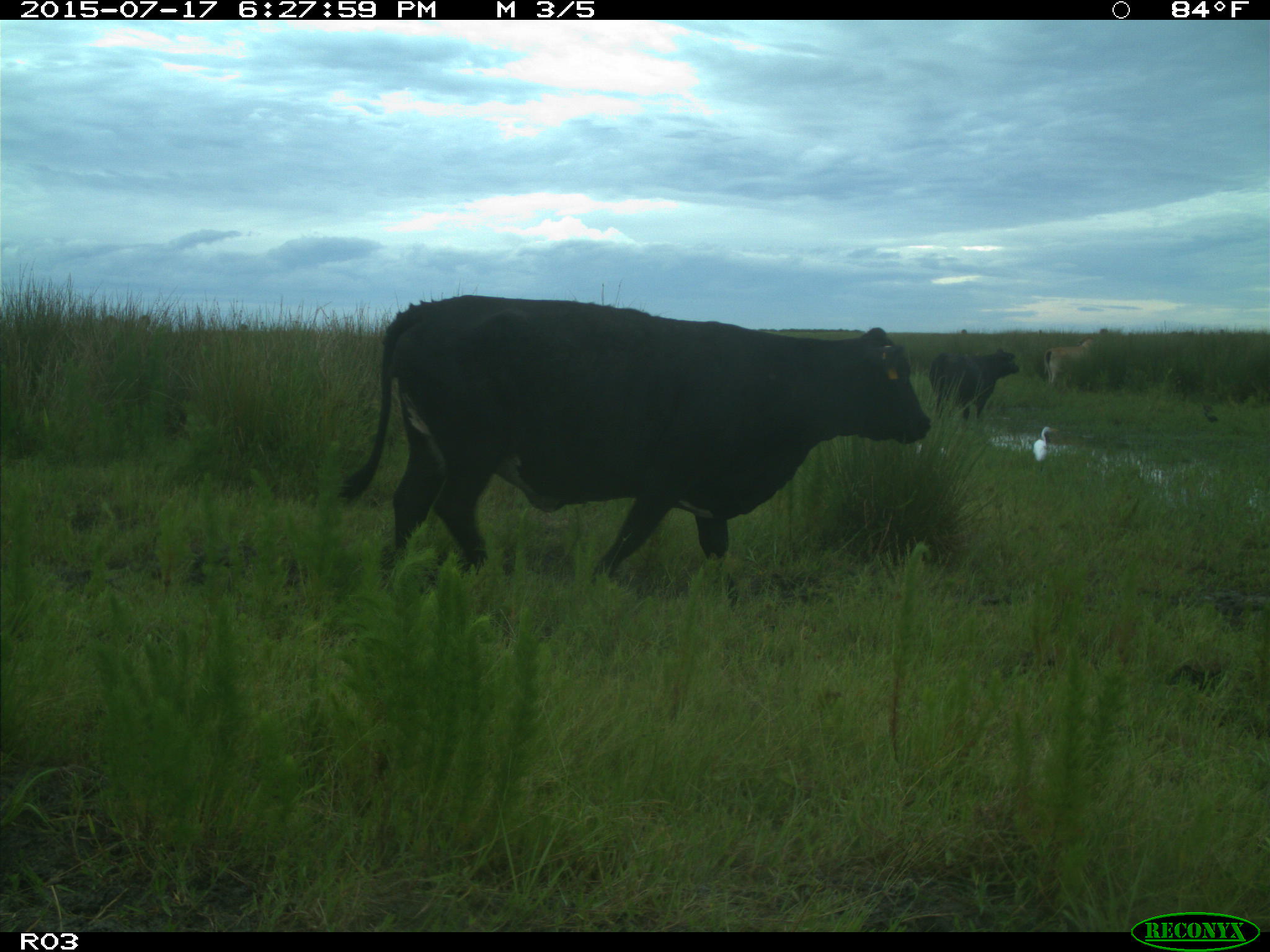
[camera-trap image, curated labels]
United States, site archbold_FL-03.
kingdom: Animalia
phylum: Chordata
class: Mammalia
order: Artiodactyla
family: Bovidae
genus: Bos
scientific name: Bos taurus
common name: domestic cow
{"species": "Bos taurus (domestic cow)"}